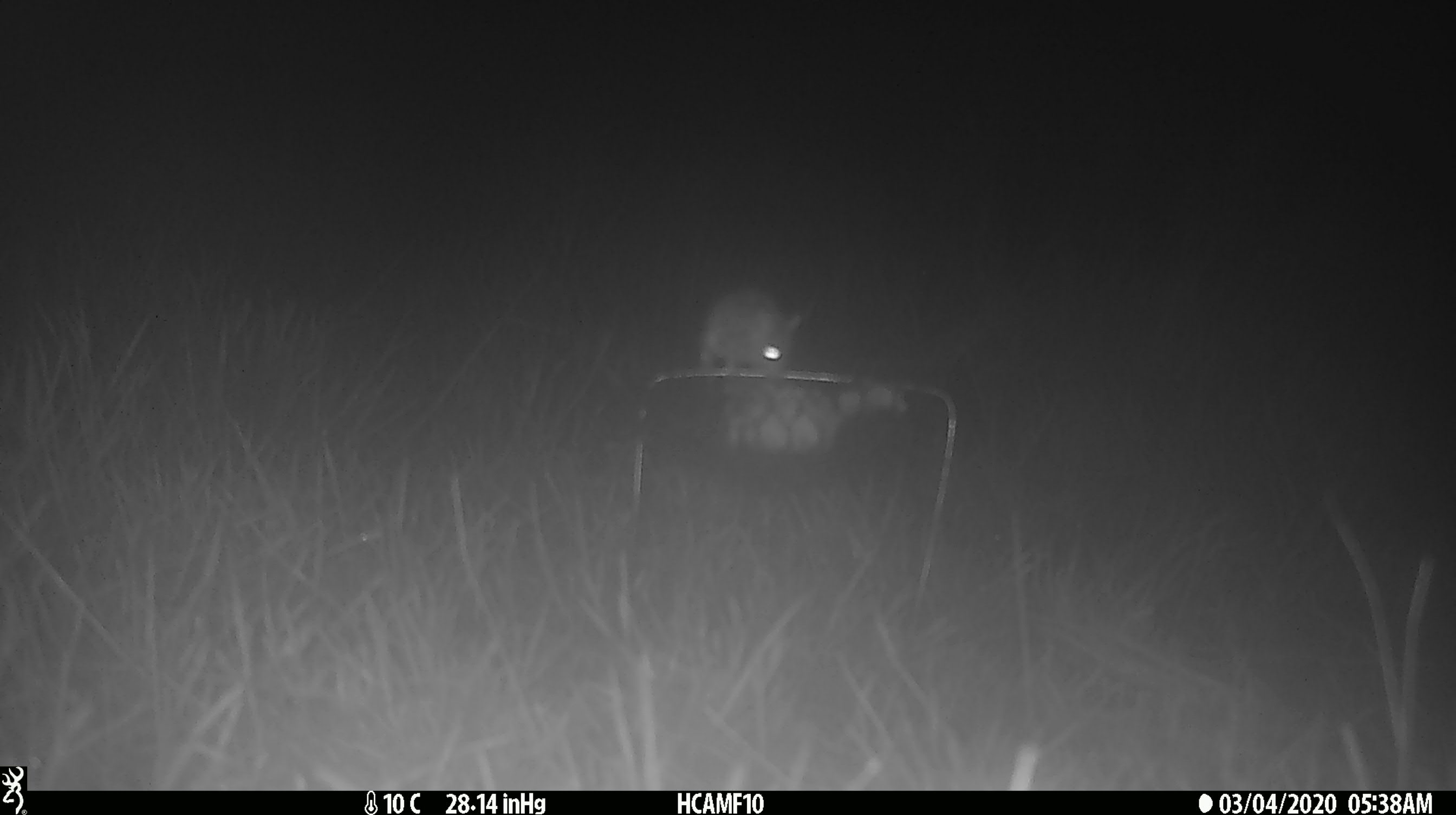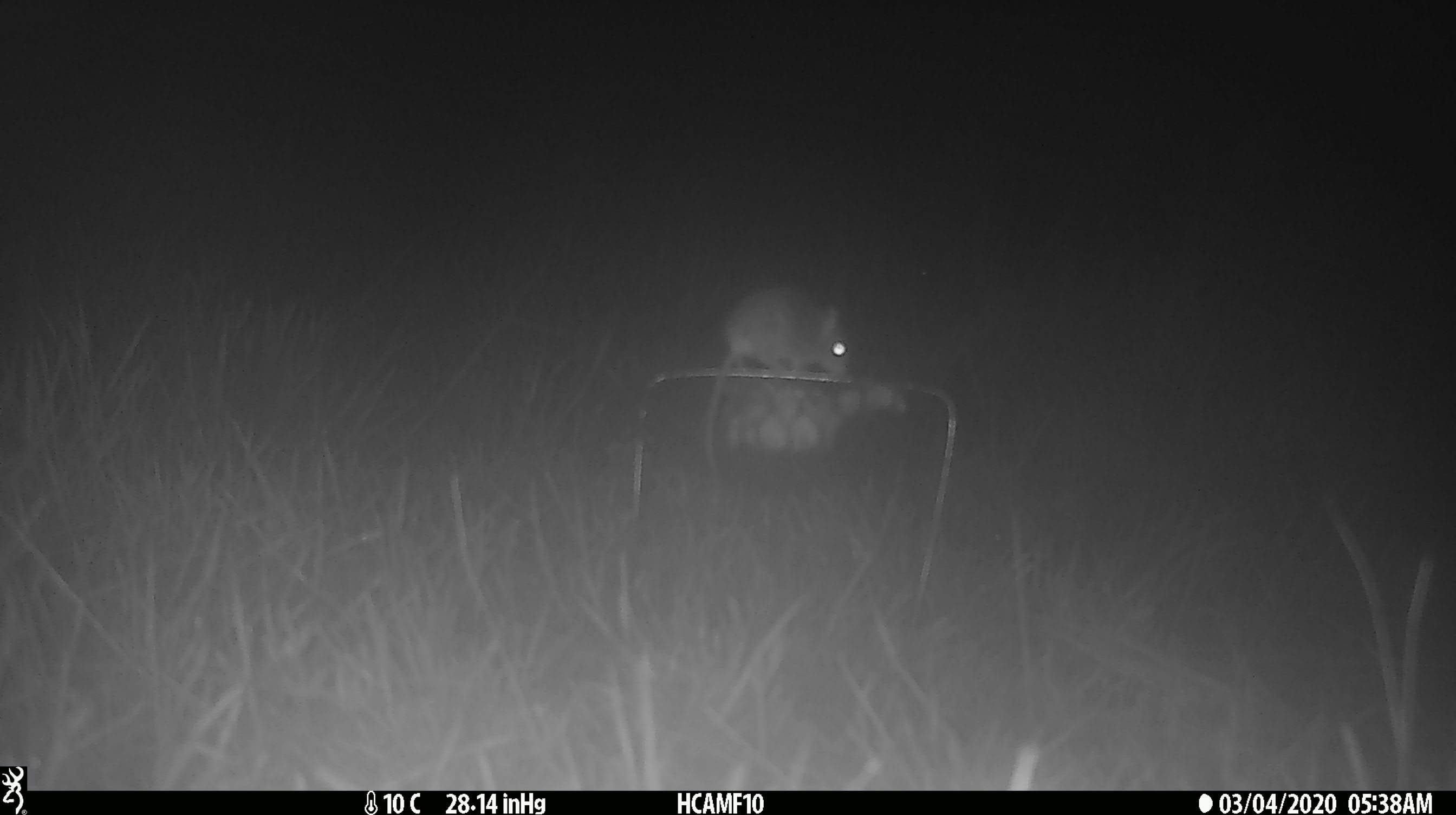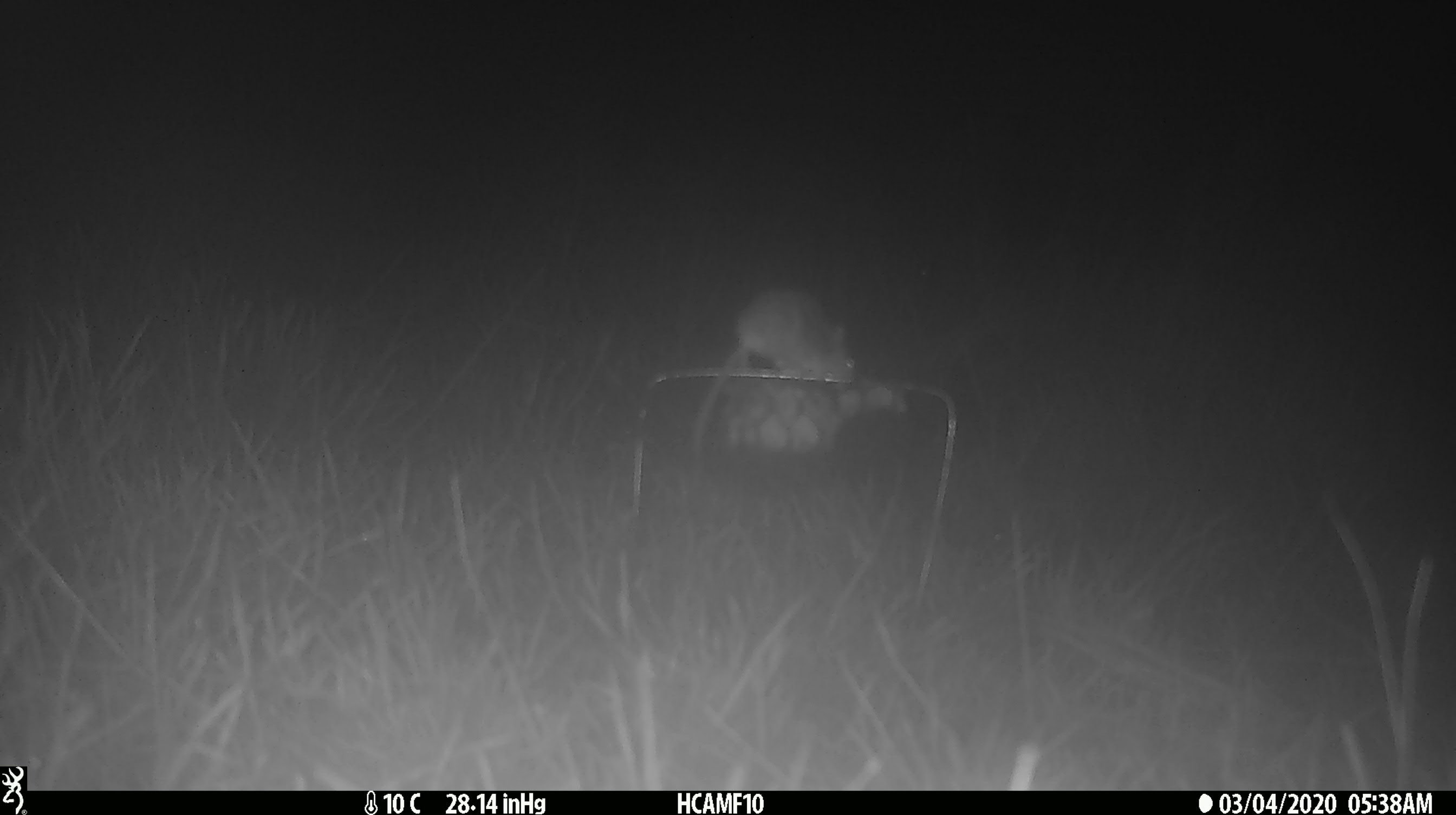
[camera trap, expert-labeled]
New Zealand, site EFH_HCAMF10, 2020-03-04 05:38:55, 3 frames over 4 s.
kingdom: Animalia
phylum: Chordata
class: Mammalia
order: Rodentia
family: Muridae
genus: Mus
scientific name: Mus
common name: mouse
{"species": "mouse (Mus)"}